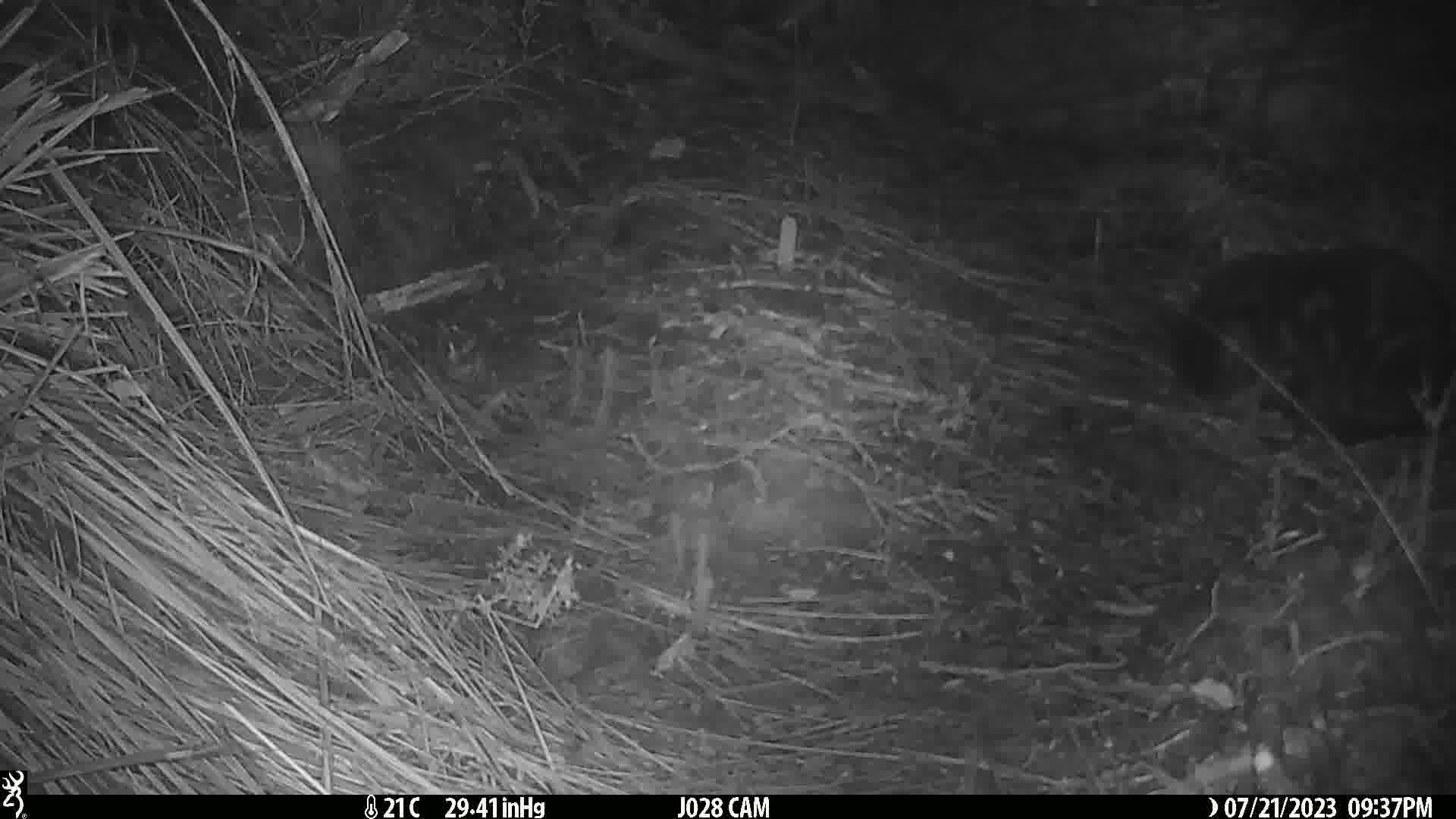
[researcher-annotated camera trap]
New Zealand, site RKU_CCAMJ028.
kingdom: Animalia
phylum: Chordata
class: Mammalia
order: Carnivora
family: Felidae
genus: Felis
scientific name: Felis catus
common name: domestic cat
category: cat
Cat (domestic cat) (Felis catus).